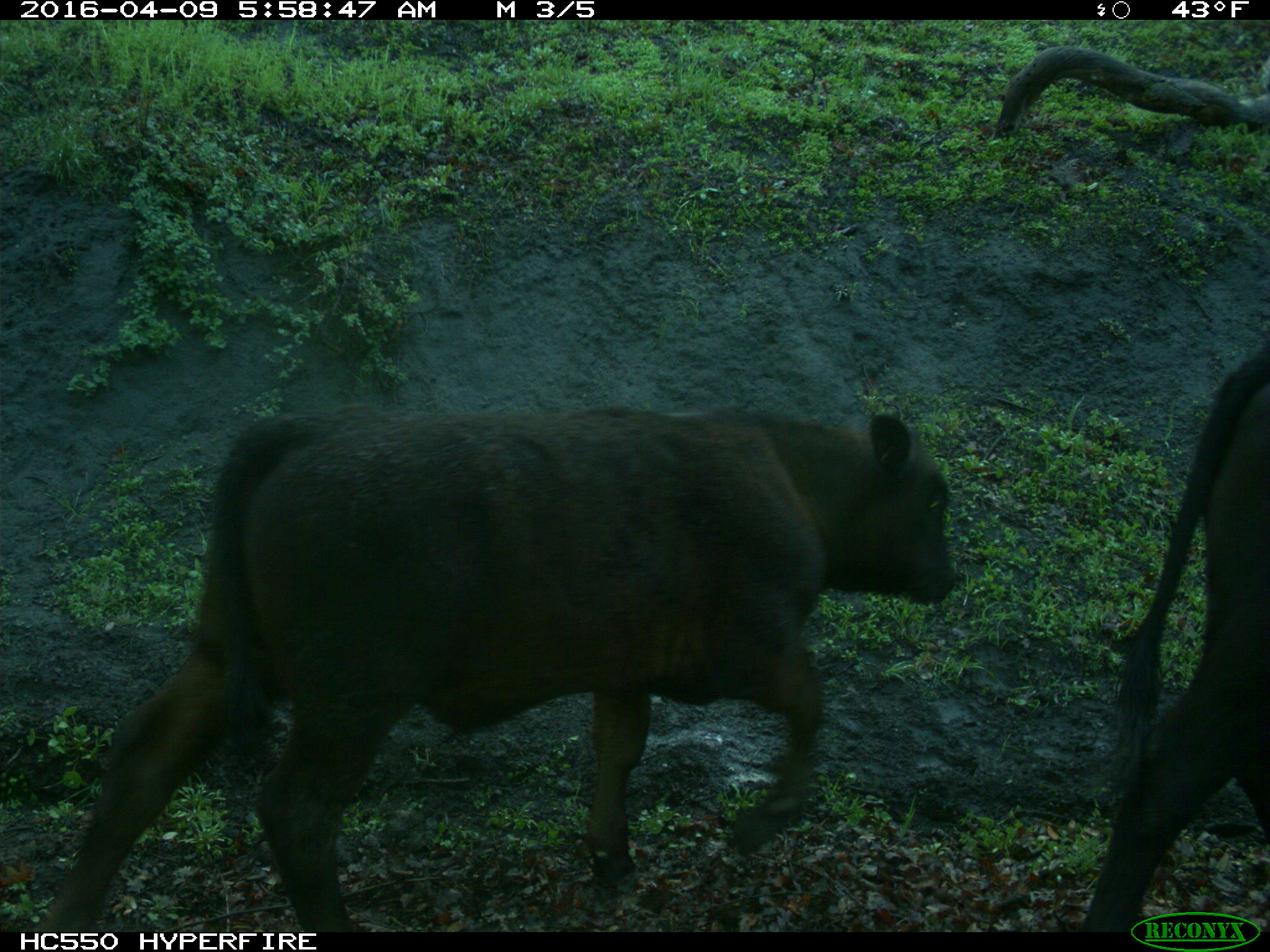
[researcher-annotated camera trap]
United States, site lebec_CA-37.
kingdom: Animalia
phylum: Chordata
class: Mammalia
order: Artiodactyla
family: Bovidae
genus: Bos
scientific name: Bos taurus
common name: domestic cow